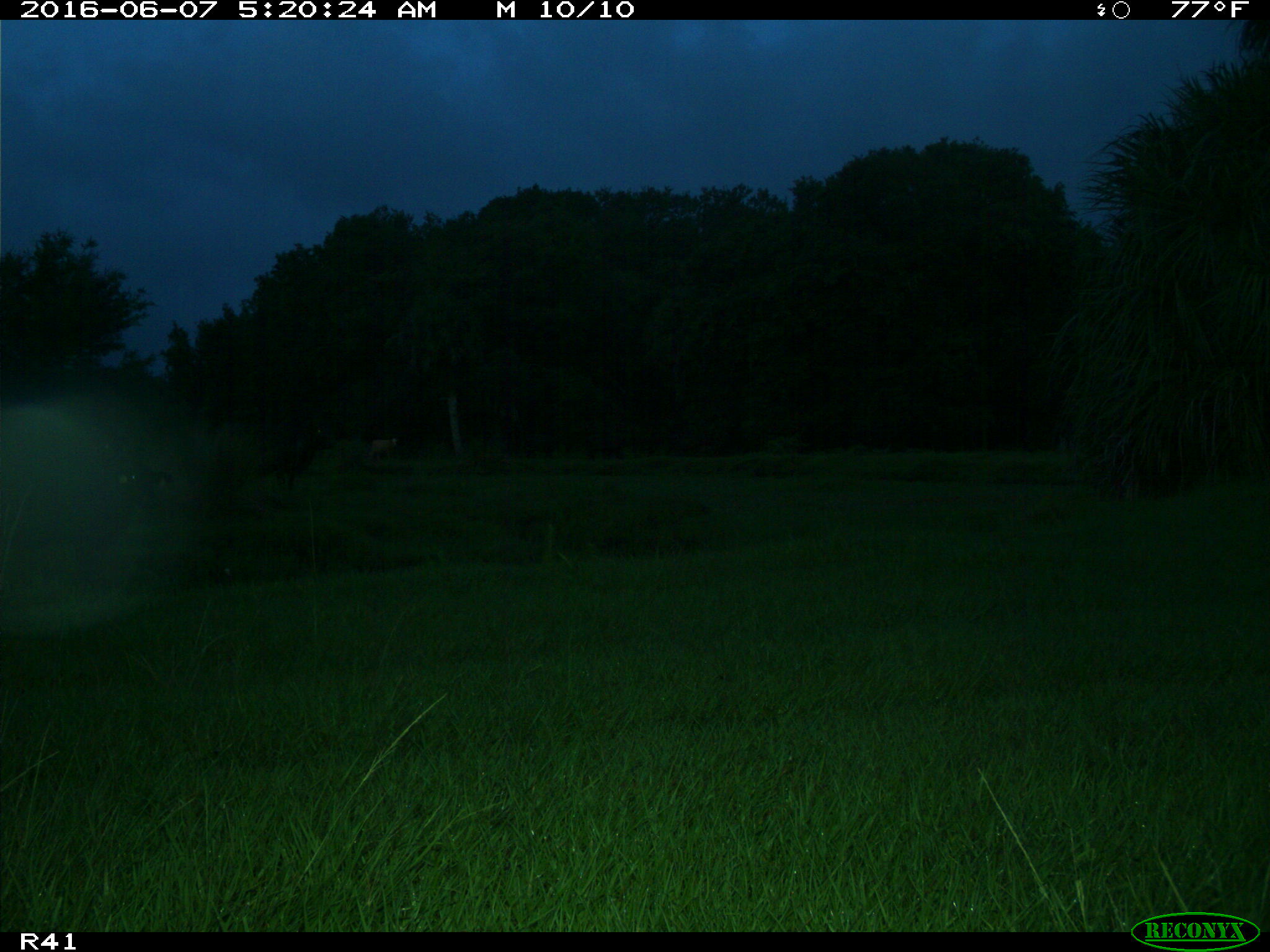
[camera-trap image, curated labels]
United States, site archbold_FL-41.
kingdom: Animalia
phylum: Chordata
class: Mammalia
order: Artiodactyla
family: Bovidae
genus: Bos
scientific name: Bos taurus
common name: domestic cow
Bos taurus (domestic cow).